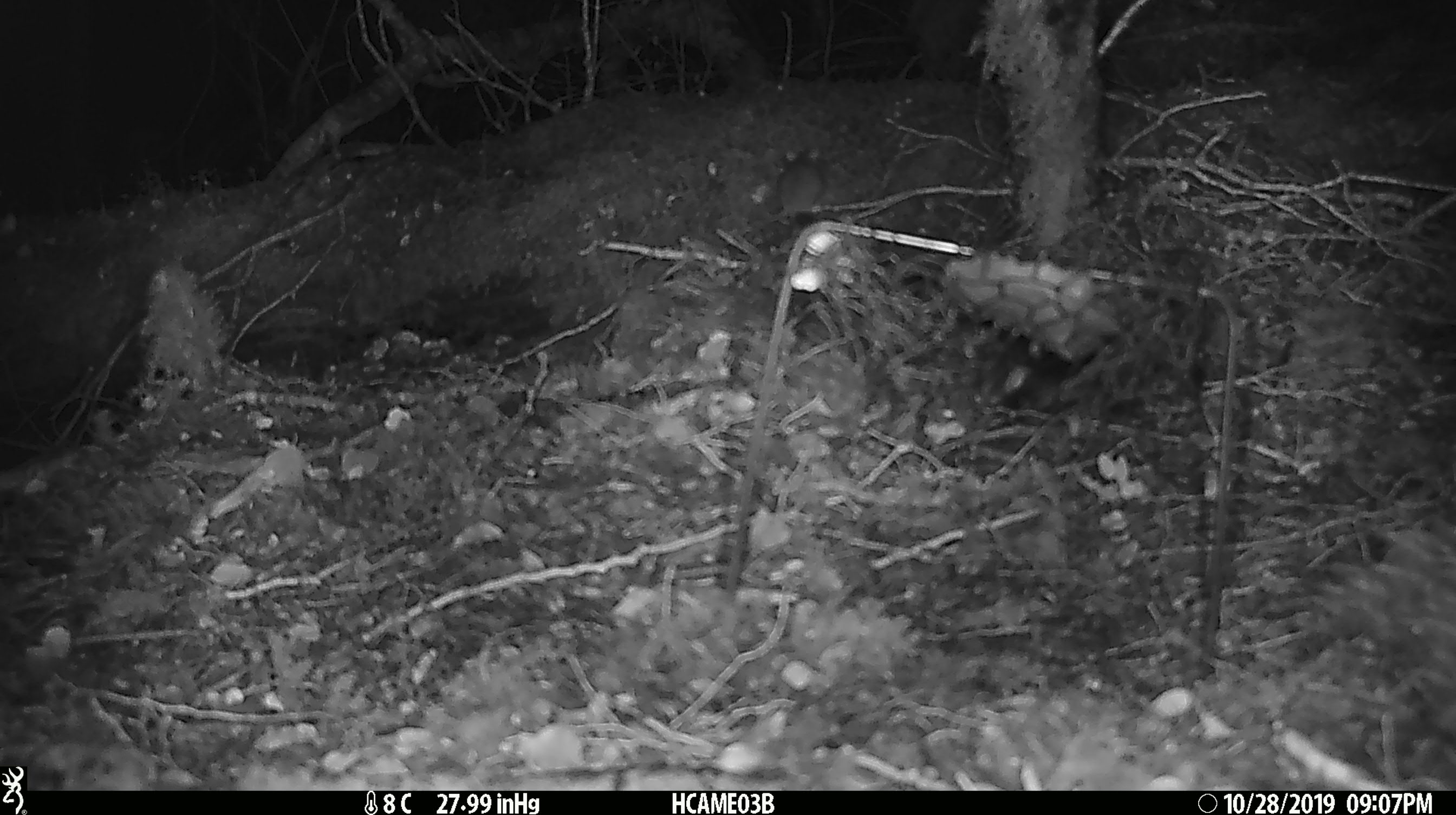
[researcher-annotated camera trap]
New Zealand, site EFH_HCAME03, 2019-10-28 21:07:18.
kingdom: Animalia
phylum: Chordata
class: Mammalia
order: Rodentia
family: Muridae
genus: Mus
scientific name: Mus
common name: mouse